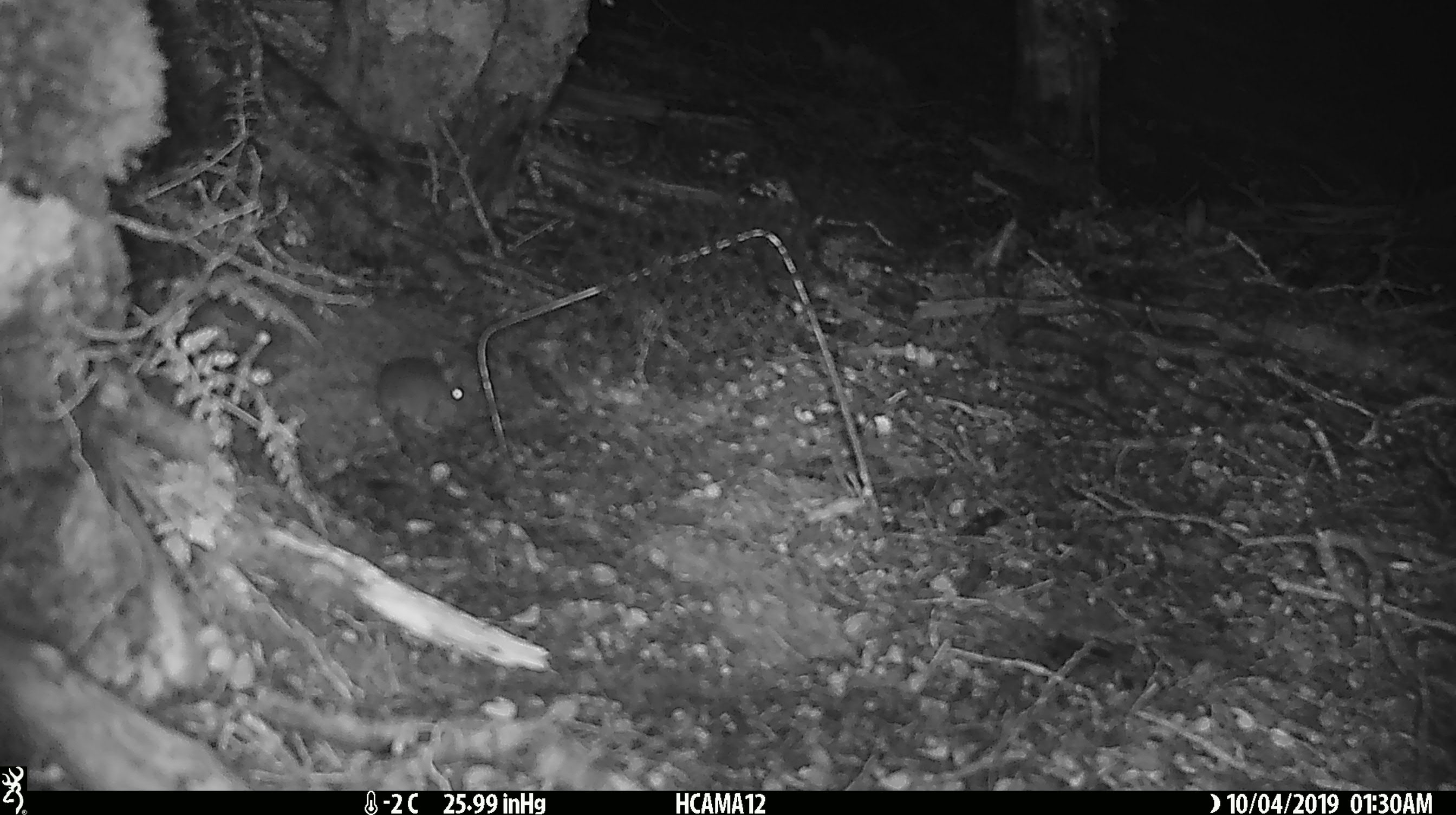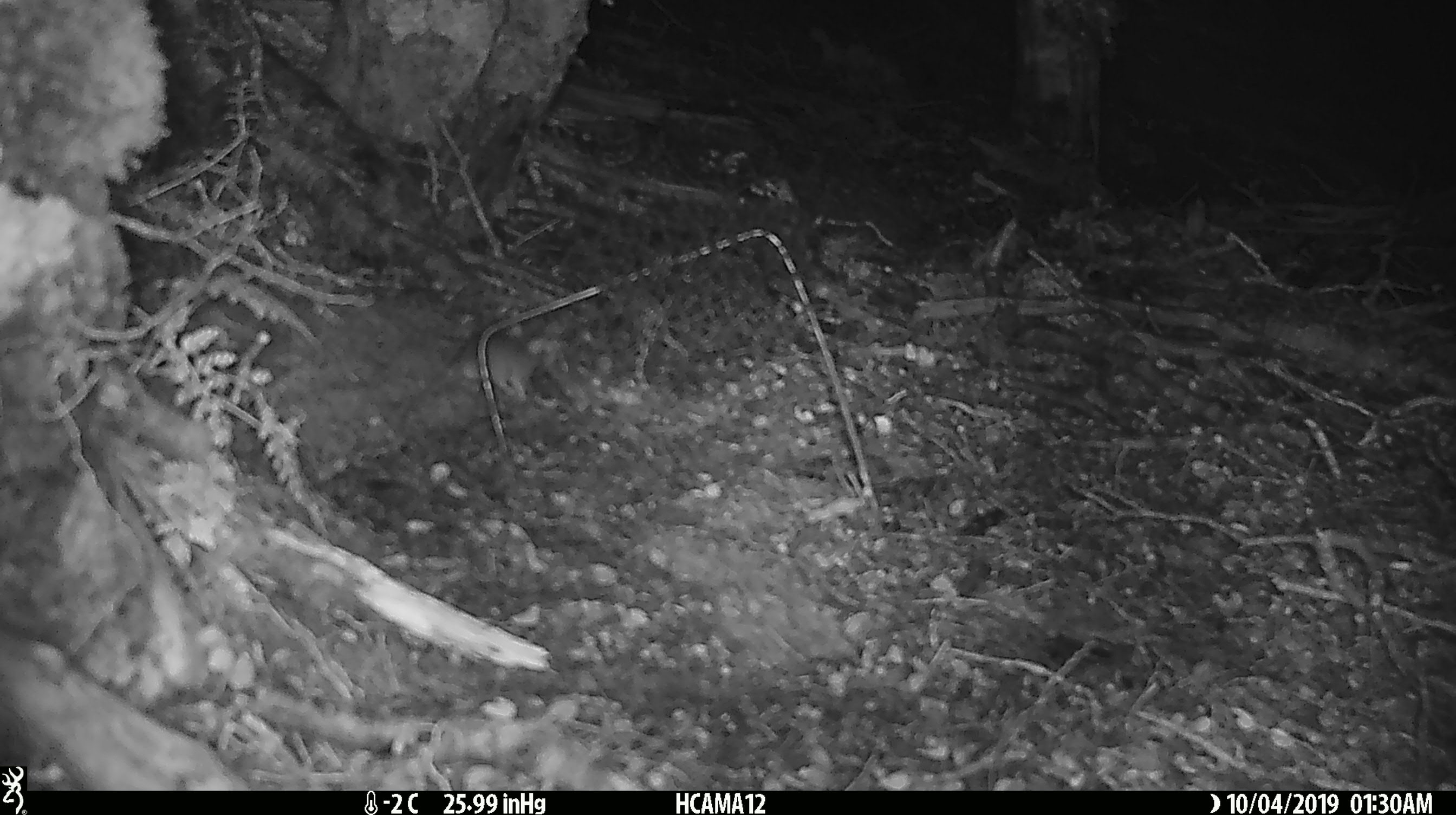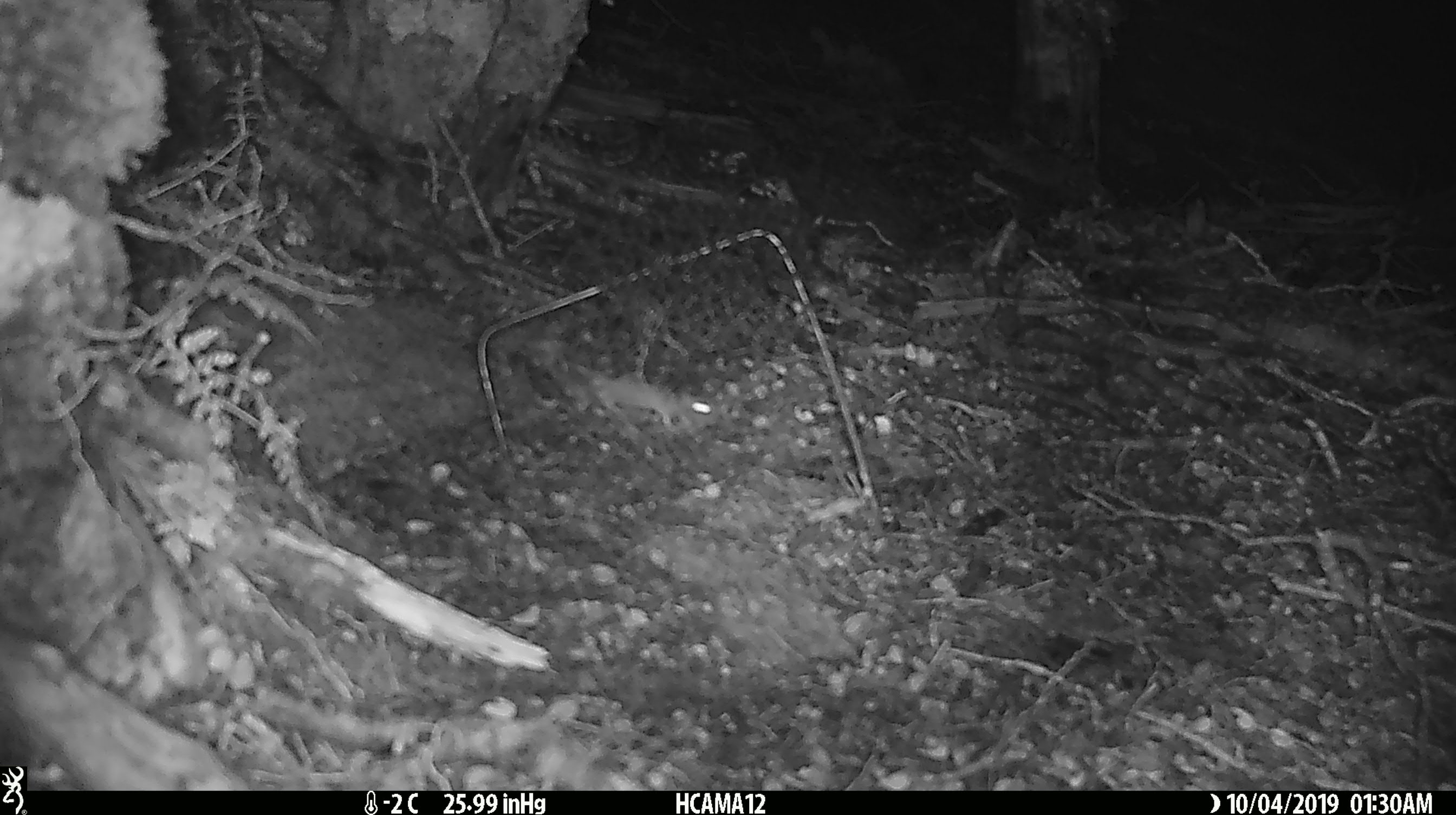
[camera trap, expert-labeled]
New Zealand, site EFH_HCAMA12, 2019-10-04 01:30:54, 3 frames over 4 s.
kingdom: Animalia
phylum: Chordata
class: Mammalia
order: Rodentia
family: Muridae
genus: Mus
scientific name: Mus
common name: mouse